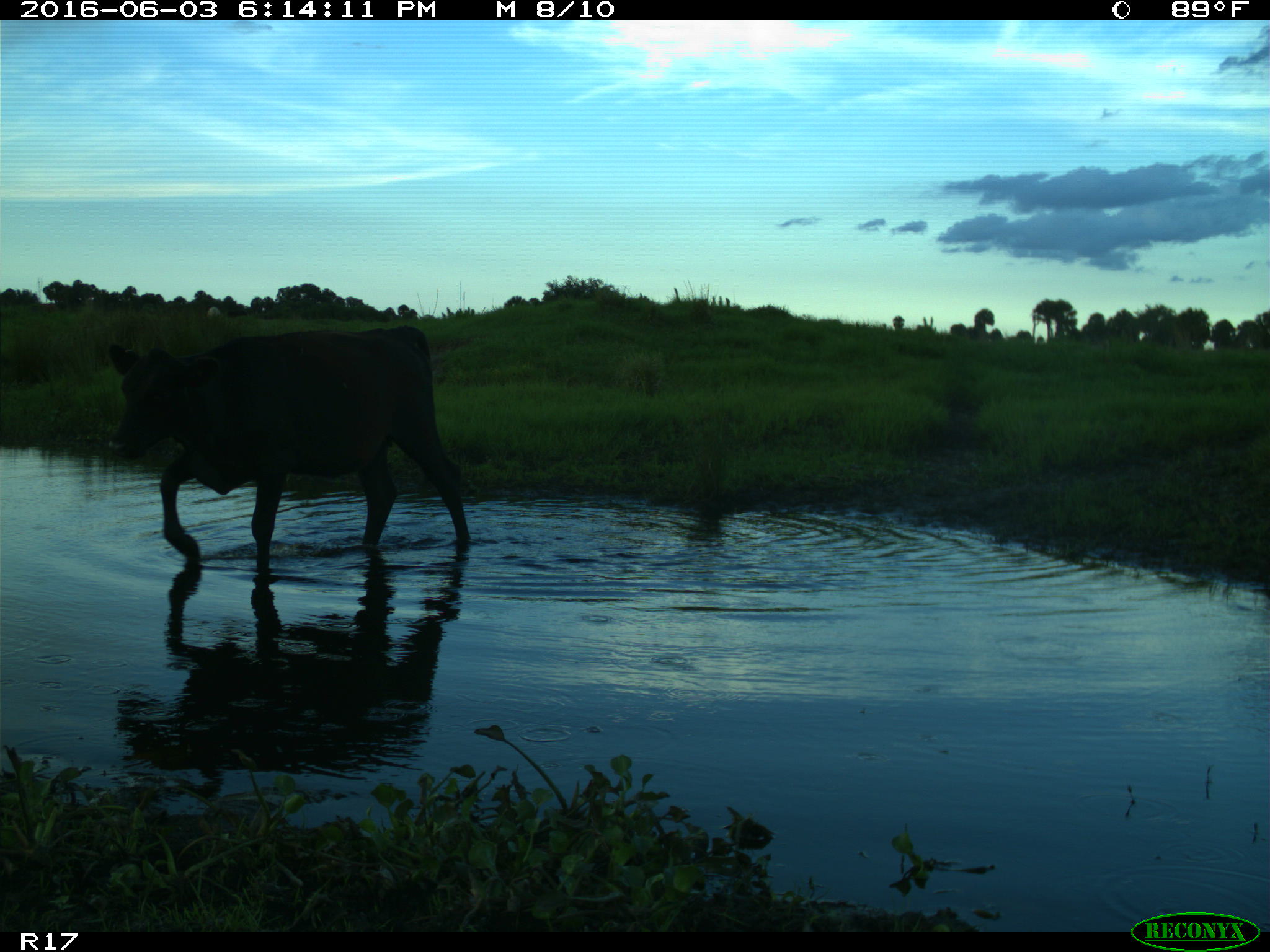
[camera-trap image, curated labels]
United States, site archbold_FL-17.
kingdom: Animalia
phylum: Chordata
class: Mammalia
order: Artiodactyla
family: Bovidae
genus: Bos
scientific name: Bos taurus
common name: domestic cow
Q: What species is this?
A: Bos taurus (domestic cow).